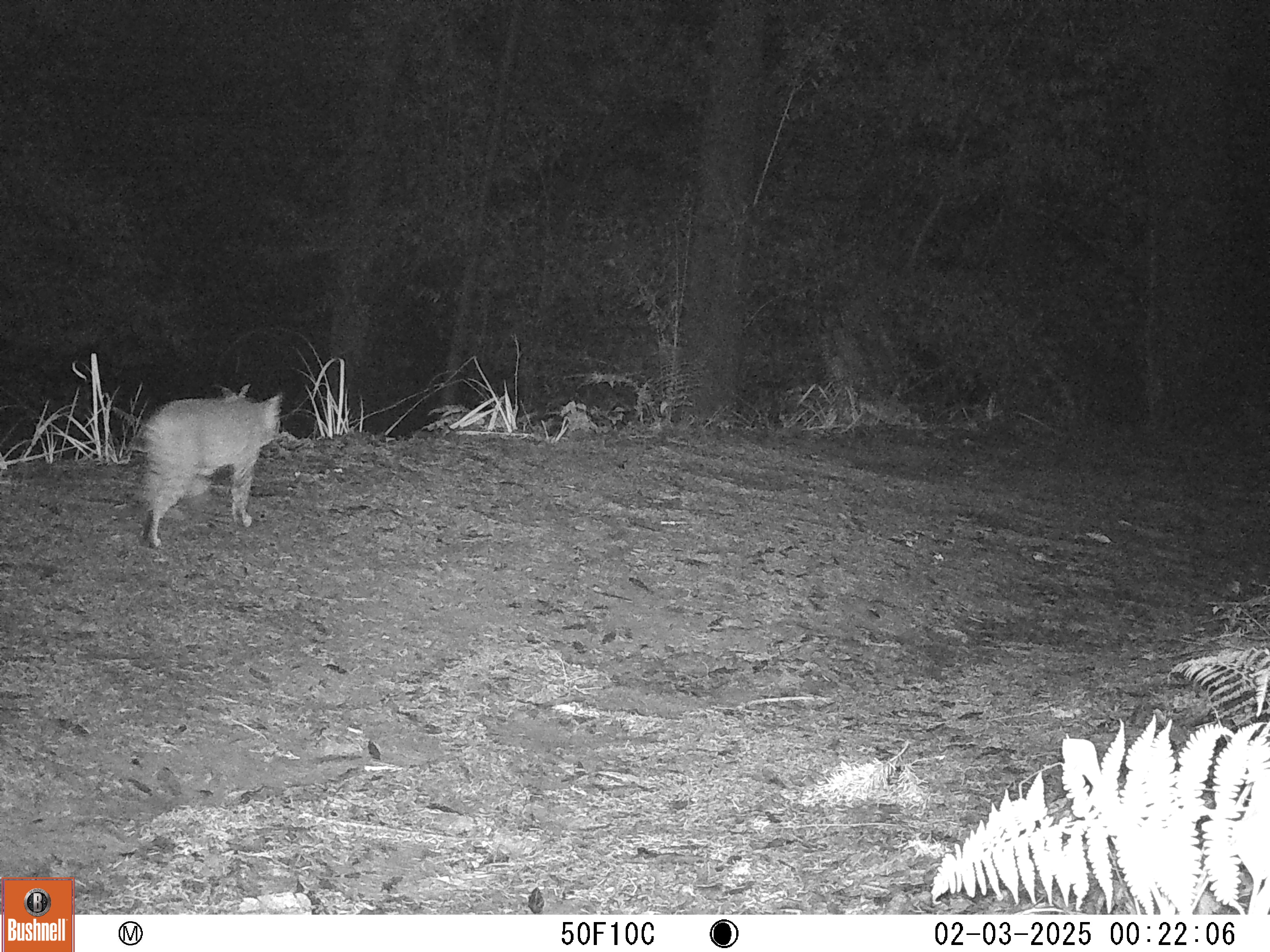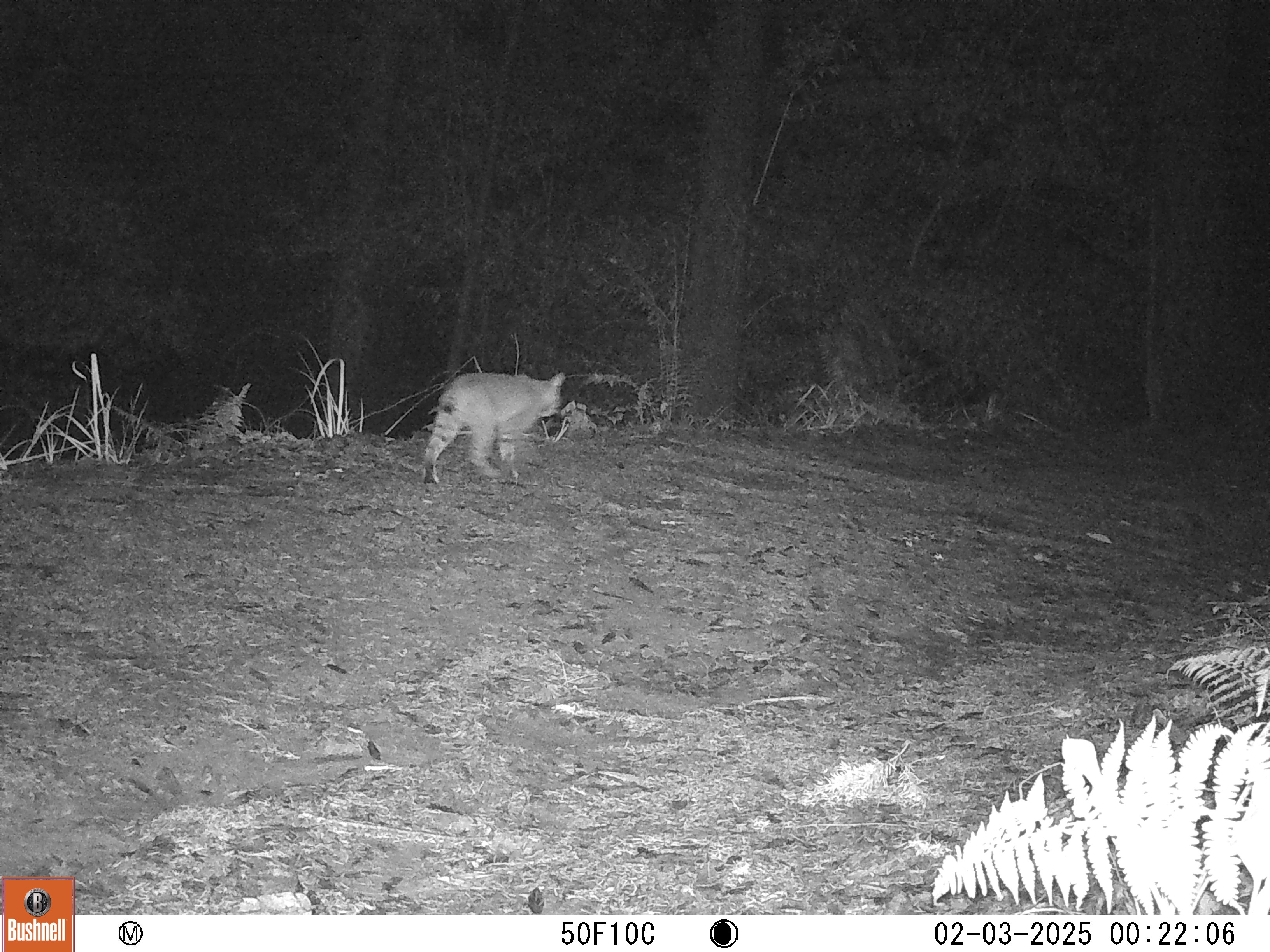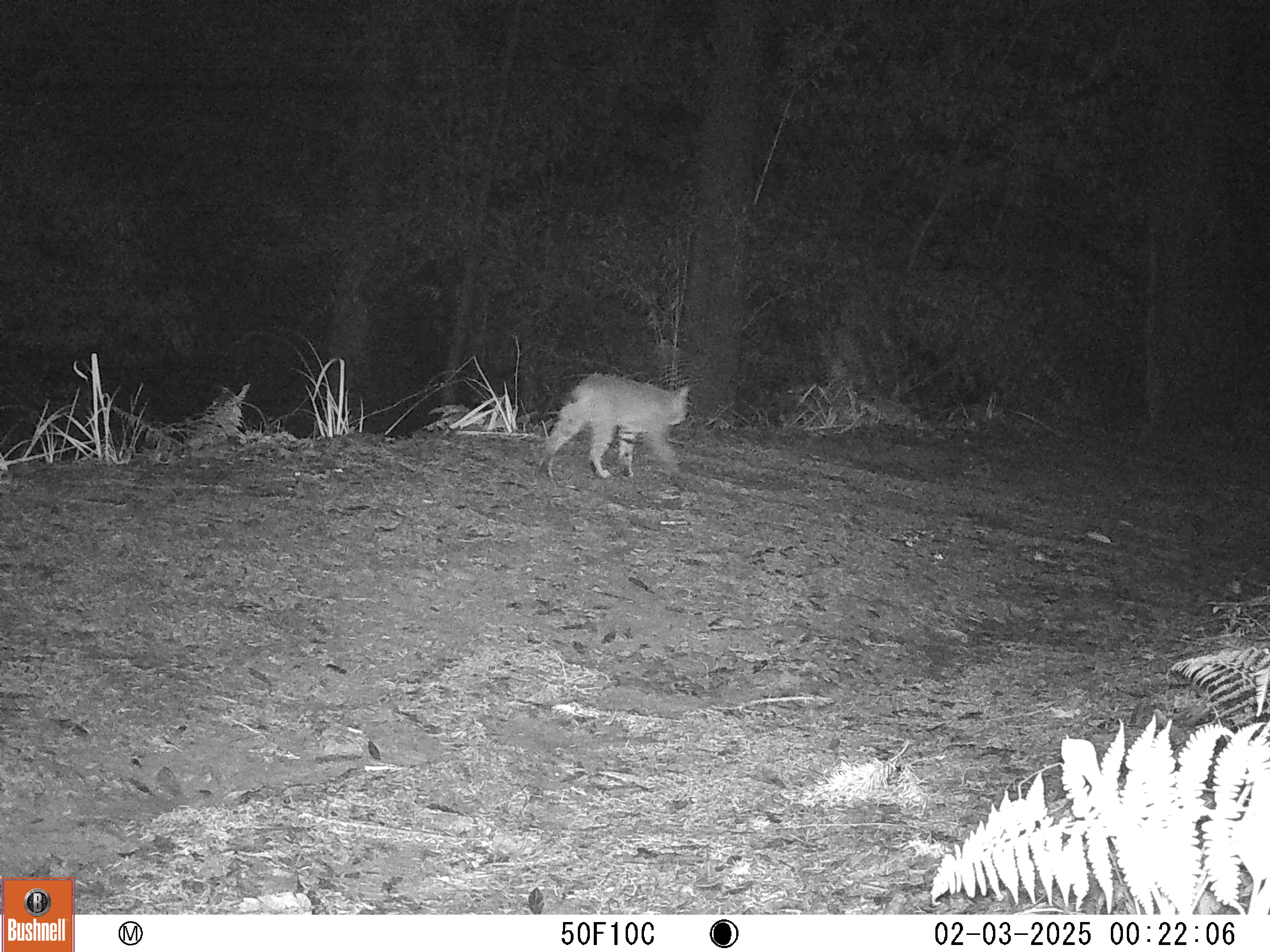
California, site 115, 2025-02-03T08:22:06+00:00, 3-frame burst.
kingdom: Animalia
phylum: Chordata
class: Mammalia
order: Carnivora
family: Felidae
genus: Lynx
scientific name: Lynx rufus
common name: bobcat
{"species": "bobcat (Lynx rufus)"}